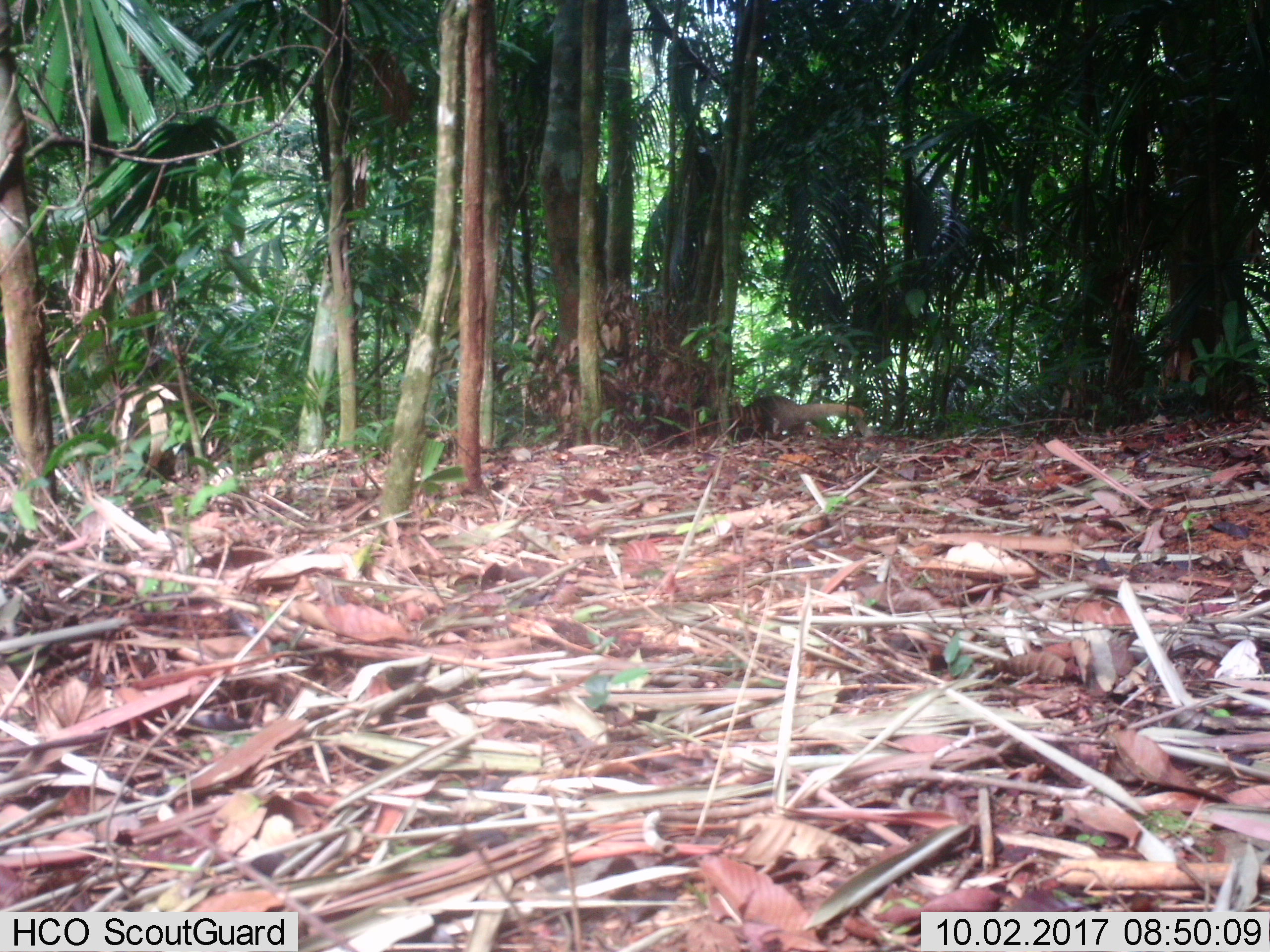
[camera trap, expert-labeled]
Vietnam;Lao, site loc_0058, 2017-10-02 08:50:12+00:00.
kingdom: Animalia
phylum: Chordata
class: Mammalia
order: Carnivora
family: Herpestidae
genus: Urva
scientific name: Urva urva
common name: crab-eating mongoose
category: crab eating mongoose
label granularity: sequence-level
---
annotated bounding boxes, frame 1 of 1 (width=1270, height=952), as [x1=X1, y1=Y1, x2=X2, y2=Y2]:
crab eating mongoose: [x1=735, y1=394, x2=867, y2=440]